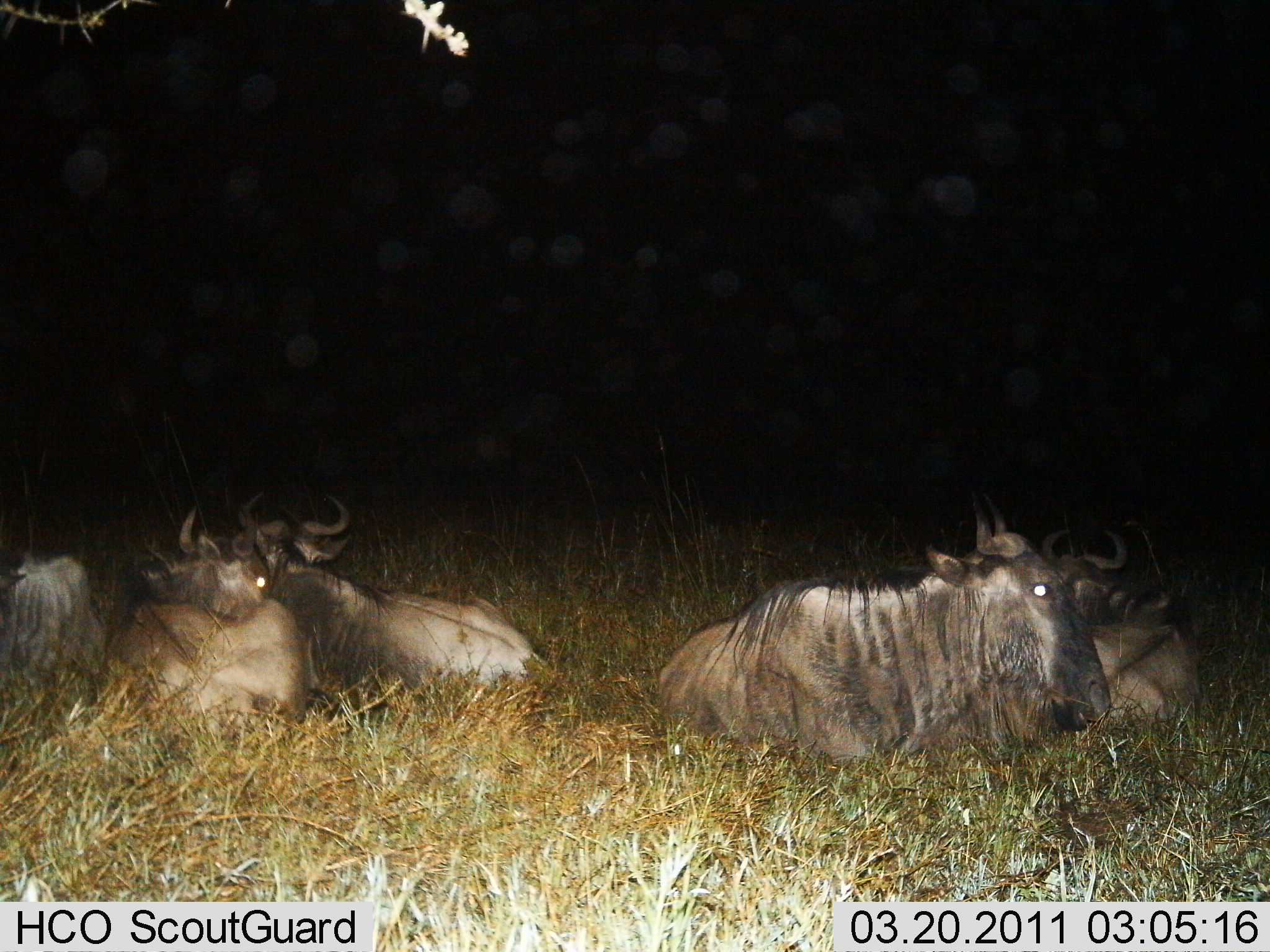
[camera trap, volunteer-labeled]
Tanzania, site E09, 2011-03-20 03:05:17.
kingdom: Animalia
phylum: Chordata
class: Mammalia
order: Artiodactyla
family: Bovidae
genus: Connochaetes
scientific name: Connochaetes taurinus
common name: blue wildebeest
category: wildebeest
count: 5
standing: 0%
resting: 100%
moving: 0%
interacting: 0%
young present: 0%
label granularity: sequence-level